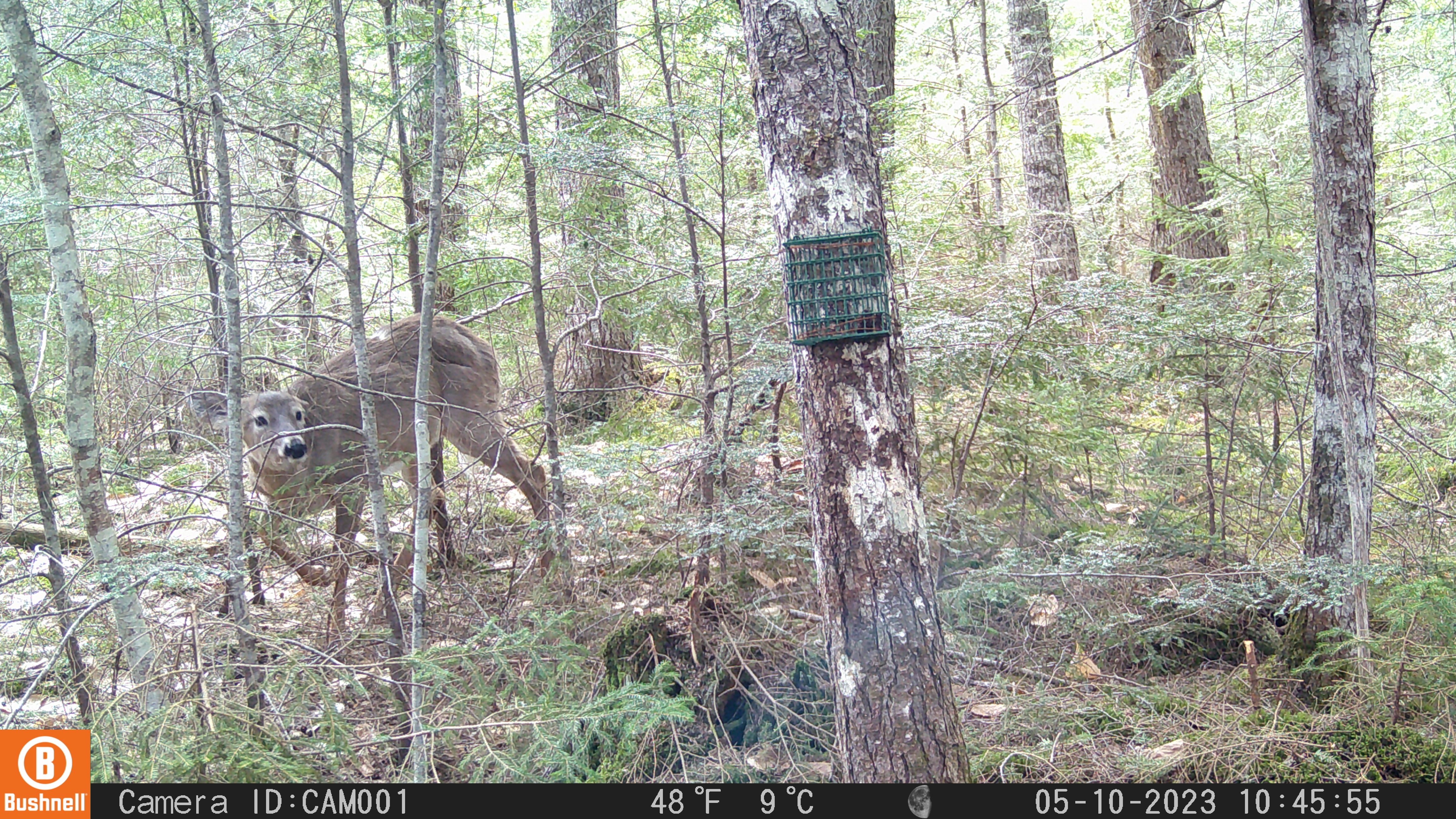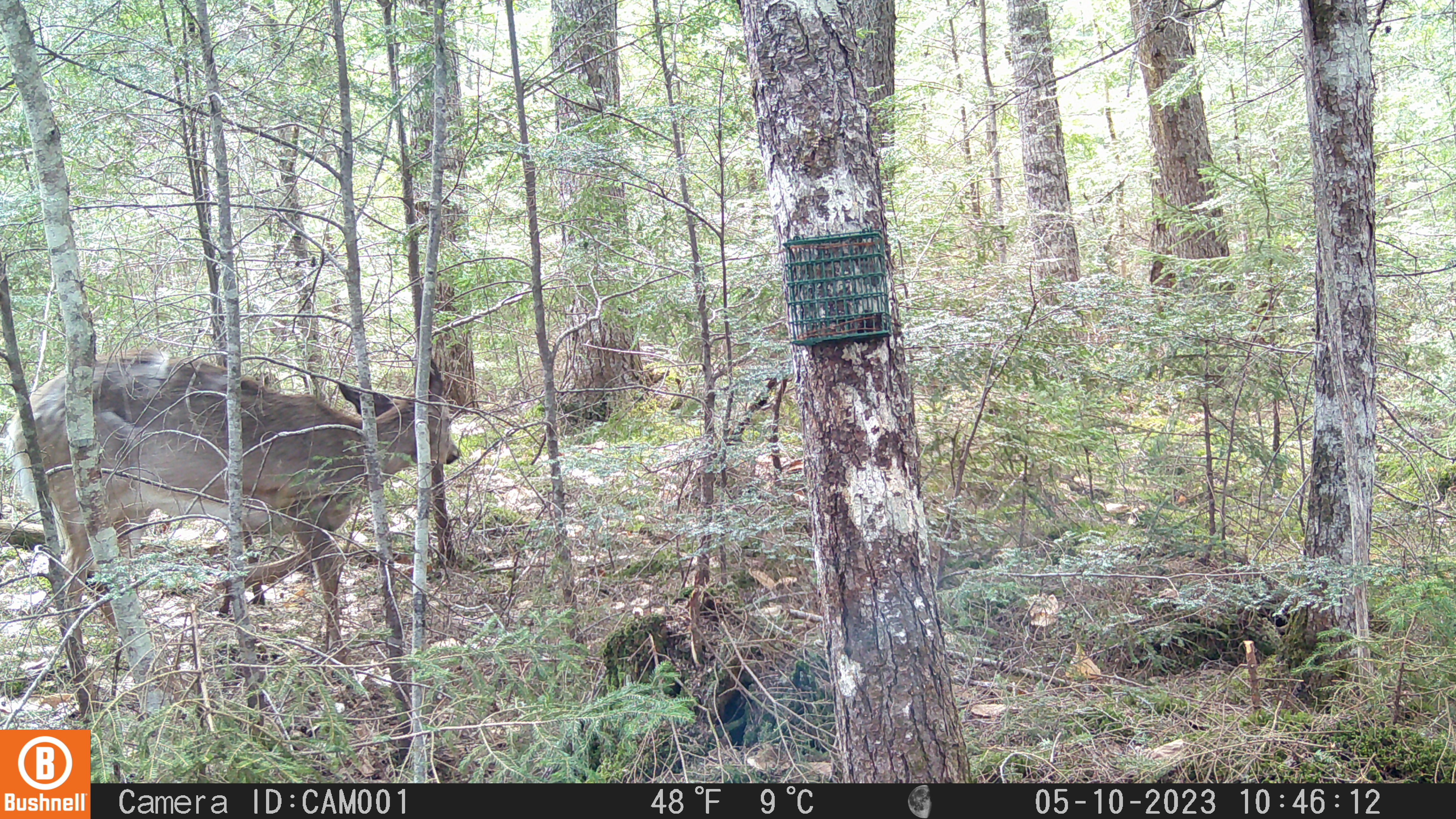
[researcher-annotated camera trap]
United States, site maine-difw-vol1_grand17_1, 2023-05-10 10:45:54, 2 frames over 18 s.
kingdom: Animalia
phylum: Chordata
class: Mammalia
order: Artiodactyla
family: Cervidae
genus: Odocoileus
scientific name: Odocoileus virginianus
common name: white-tailed deer